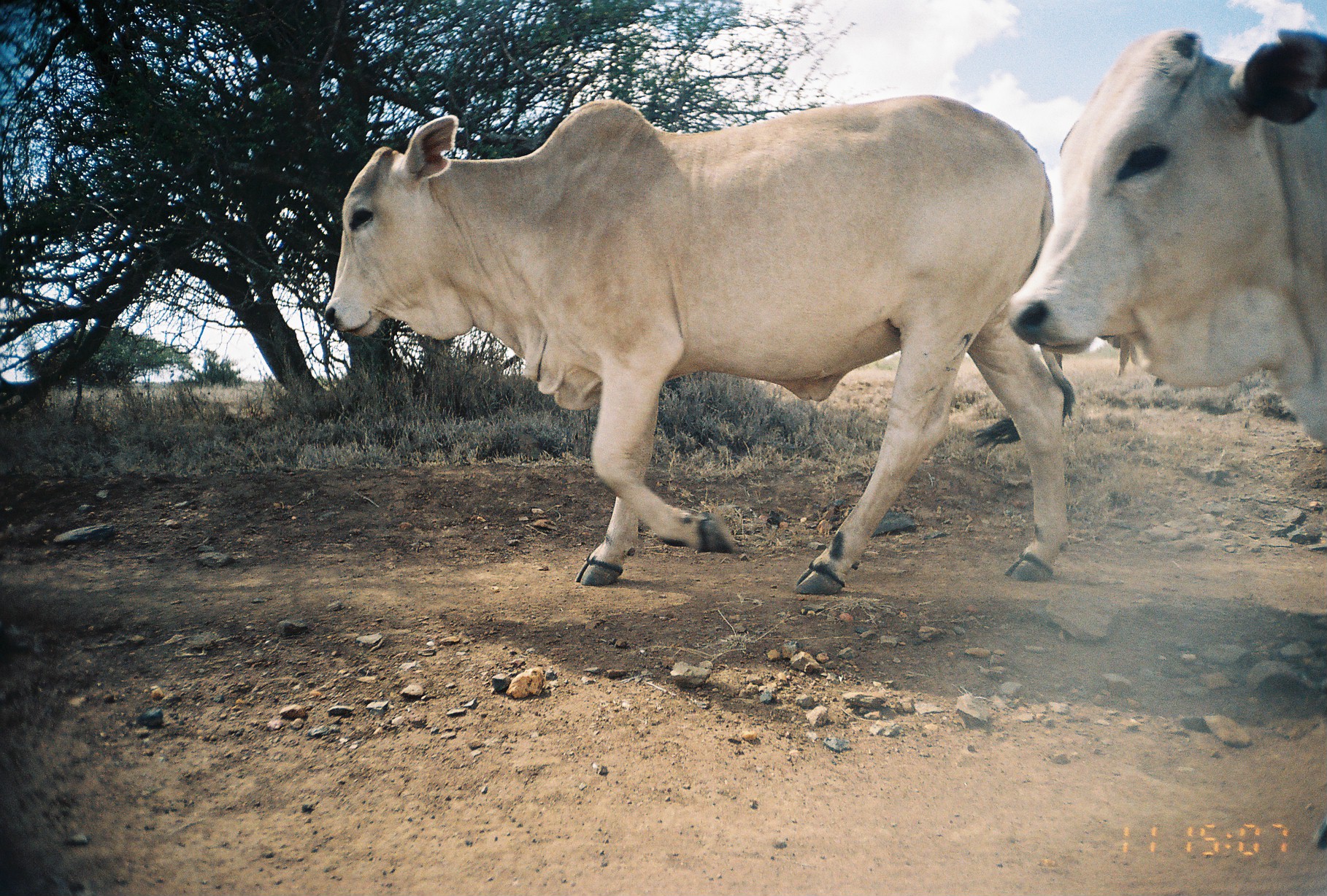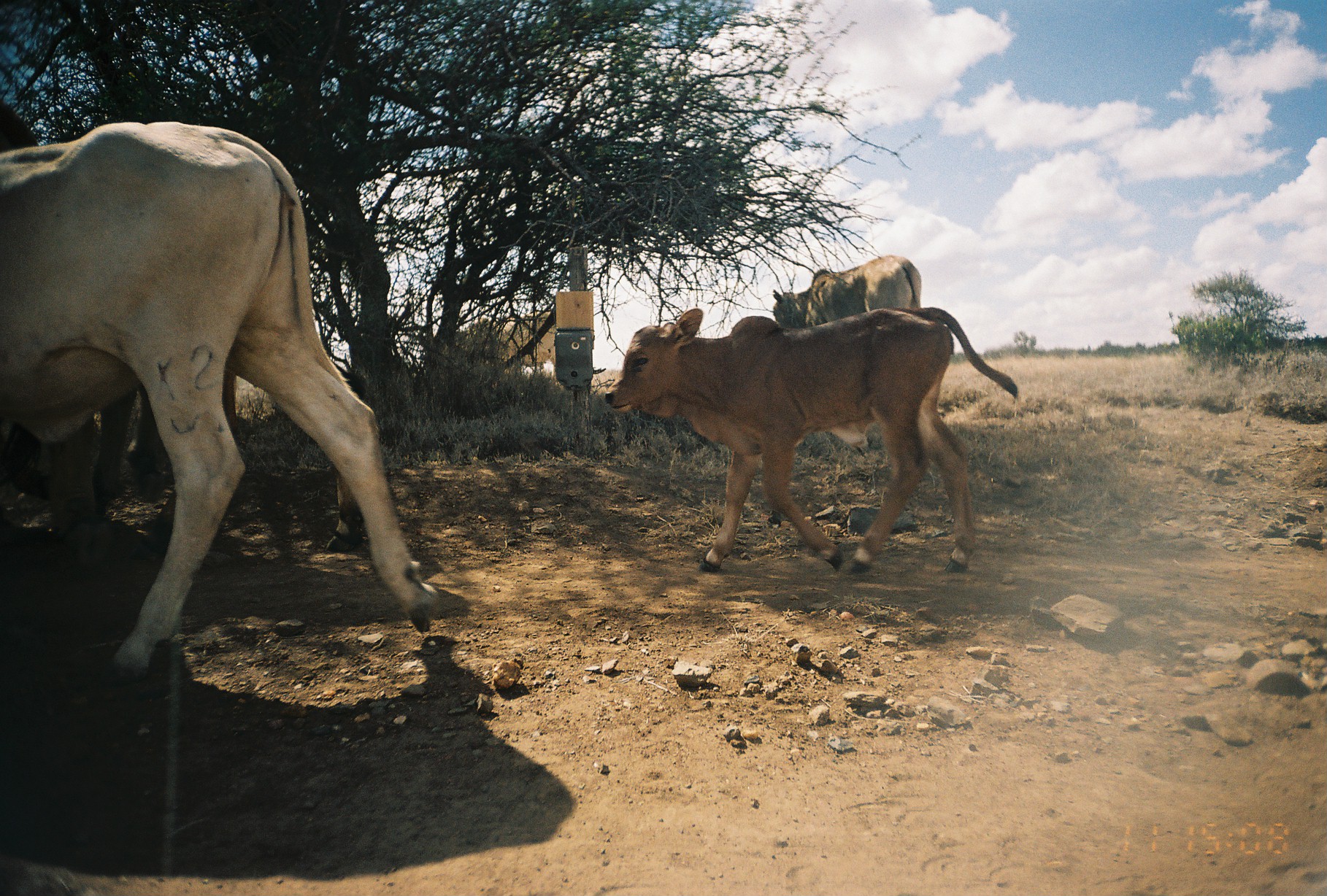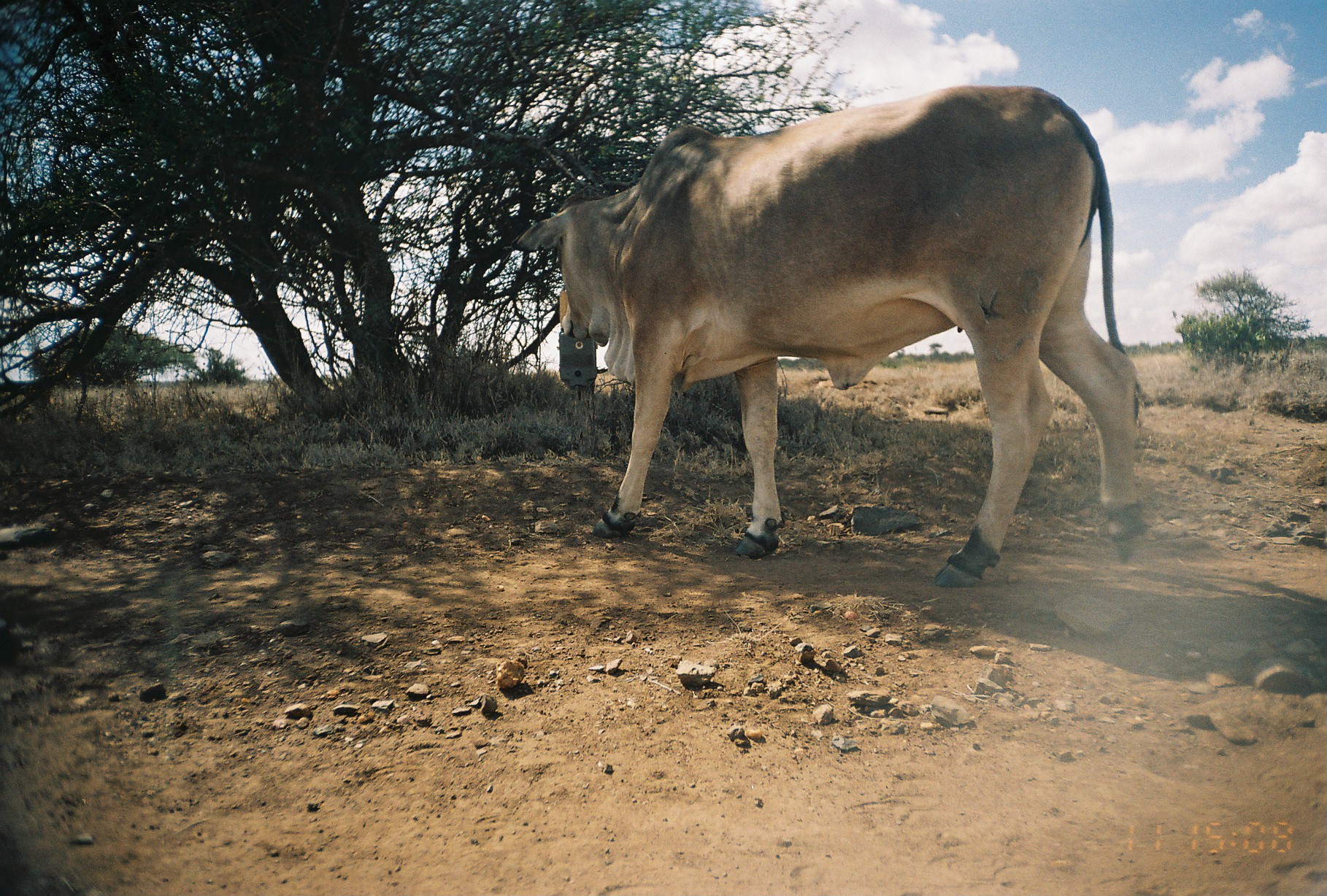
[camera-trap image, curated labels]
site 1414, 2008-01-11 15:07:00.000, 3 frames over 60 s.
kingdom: Animalia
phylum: Chordata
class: Mammalia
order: Artiodactyla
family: Bovidae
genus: Bos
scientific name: Bos taurus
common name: domestic cattle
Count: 2.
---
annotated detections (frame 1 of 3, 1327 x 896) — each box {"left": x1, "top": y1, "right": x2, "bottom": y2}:
bos taurus: {"left": 322, "top": 92, "right": 1076, "bottom": 595}; {"left": 1003, "top": 27, "right": 1323, "bottom": 447}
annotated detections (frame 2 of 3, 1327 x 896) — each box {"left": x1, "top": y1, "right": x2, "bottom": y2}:
bos taurus: {"left": 0, "top": 122, "right": 437, "bottom": 689}; {"left": 1, "top": 98, "right": 366, "bottom": 570}; {"left": 603, "top": 305, "right": 1018, "bottom": 576}; {"left": 91, "top": 359, "right": 371, "bottom": 561}; {"left": 772, "top": 255, "right": 921, "bottom": 331}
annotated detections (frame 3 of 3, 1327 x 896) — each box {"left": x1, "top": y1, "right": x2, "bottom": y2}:
bos taurus: {"left": 511, "top": 83, "right": 1148, "bottom": 588}